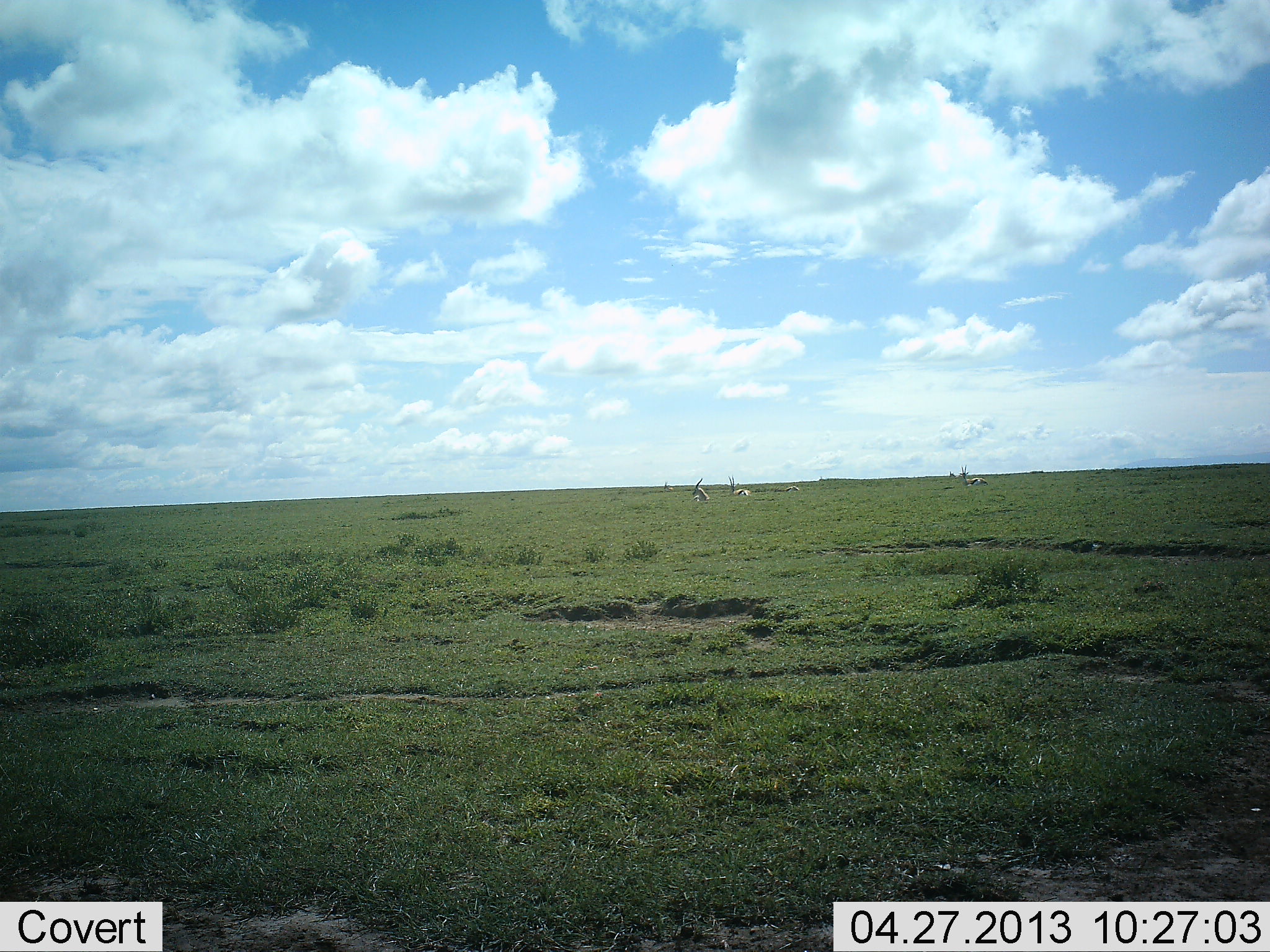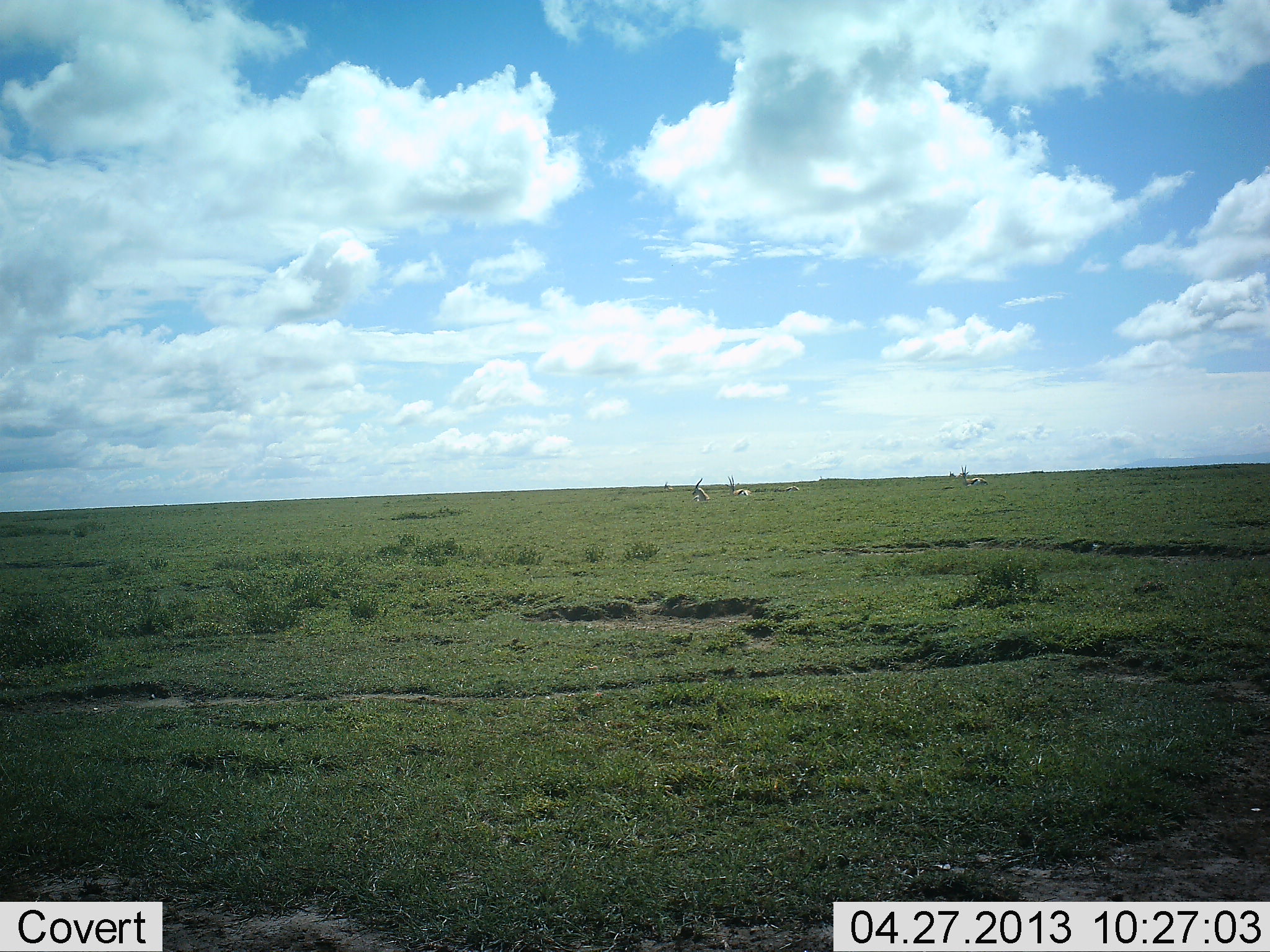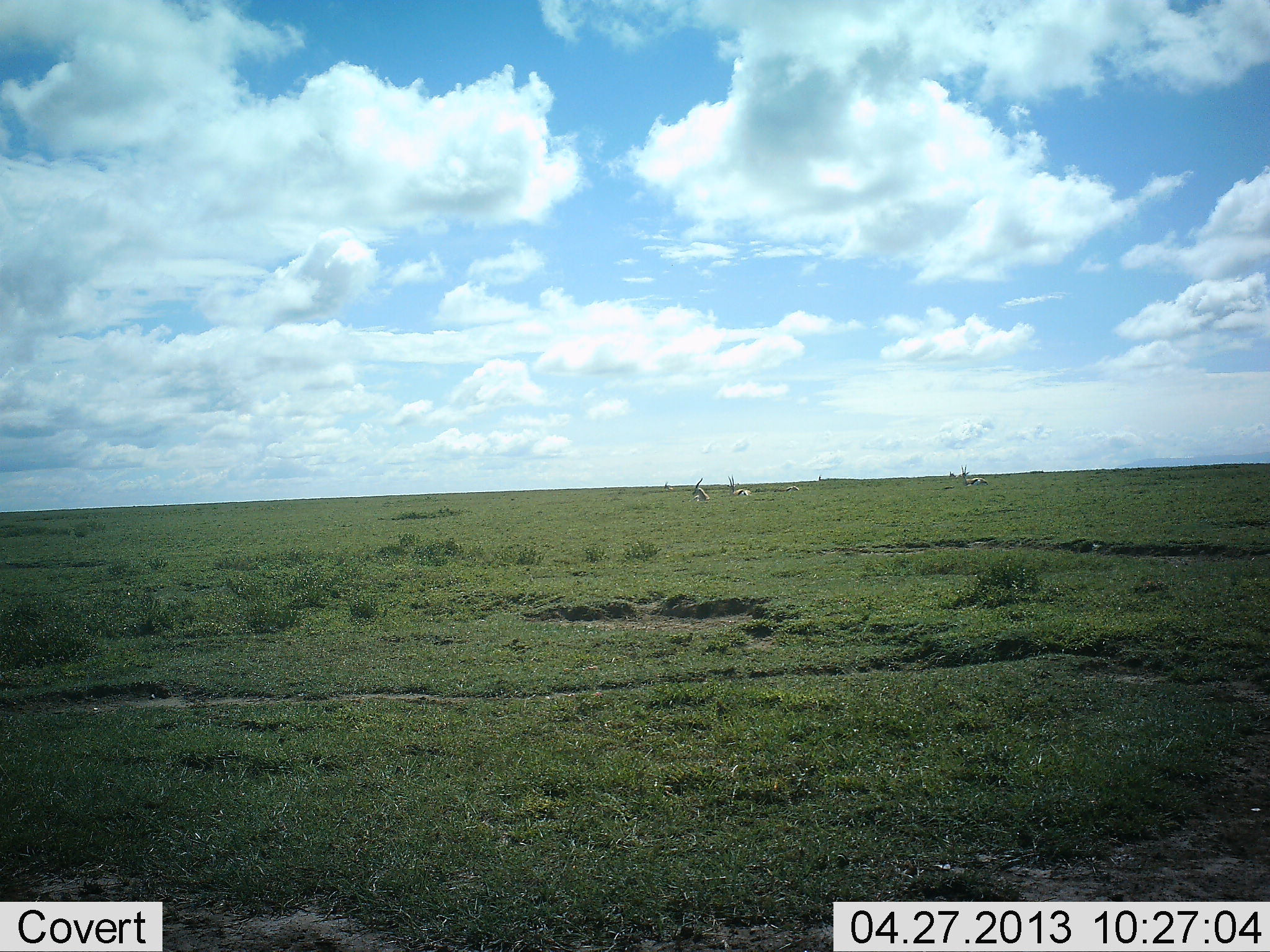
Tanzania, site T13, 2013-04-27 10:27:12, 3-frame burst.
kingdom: Animalia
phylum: Chordata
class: Mammalia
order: Artiodactyla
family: Bovidae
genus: Eudorcas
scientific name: Eudorcas thomsonii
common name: thomson's gazelle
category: gazellethomsons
Gazellethomsons (thomson's gazelle) (Eudorcas thomsonii), count 4. Behavior (volunteer vote fractions): standing 0%, resting 100%, moving 0%, interacting 0%. Young present (vote fraction): 0%. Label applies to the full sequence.